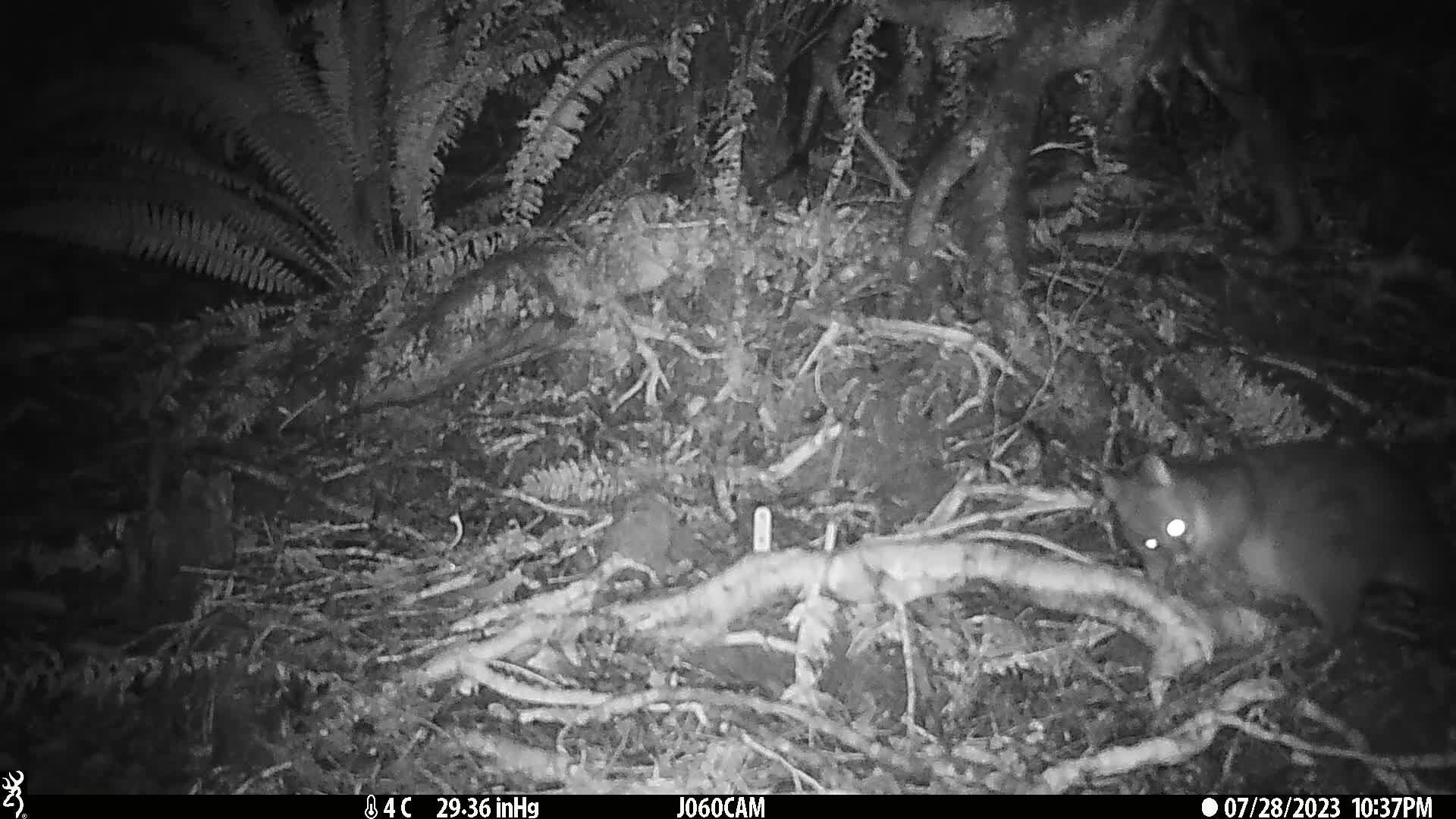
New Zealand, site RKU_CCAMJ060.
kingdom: Animalia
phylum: Chordata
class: Mammalia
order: Diprotodontia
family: Phalangeridae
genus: Trichosurus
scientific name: Trichosurus vulpecula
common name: common brushtail possum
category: possum